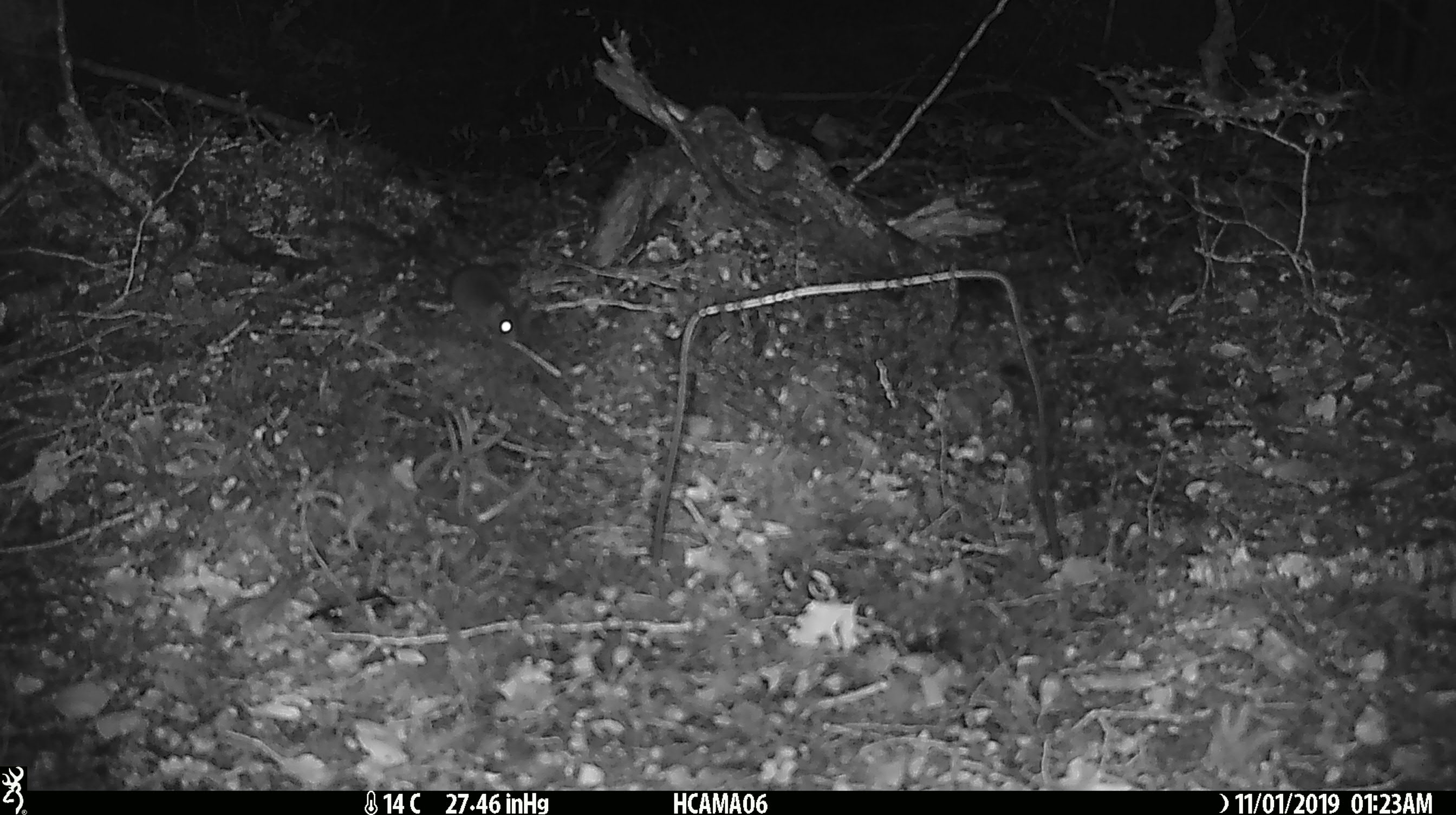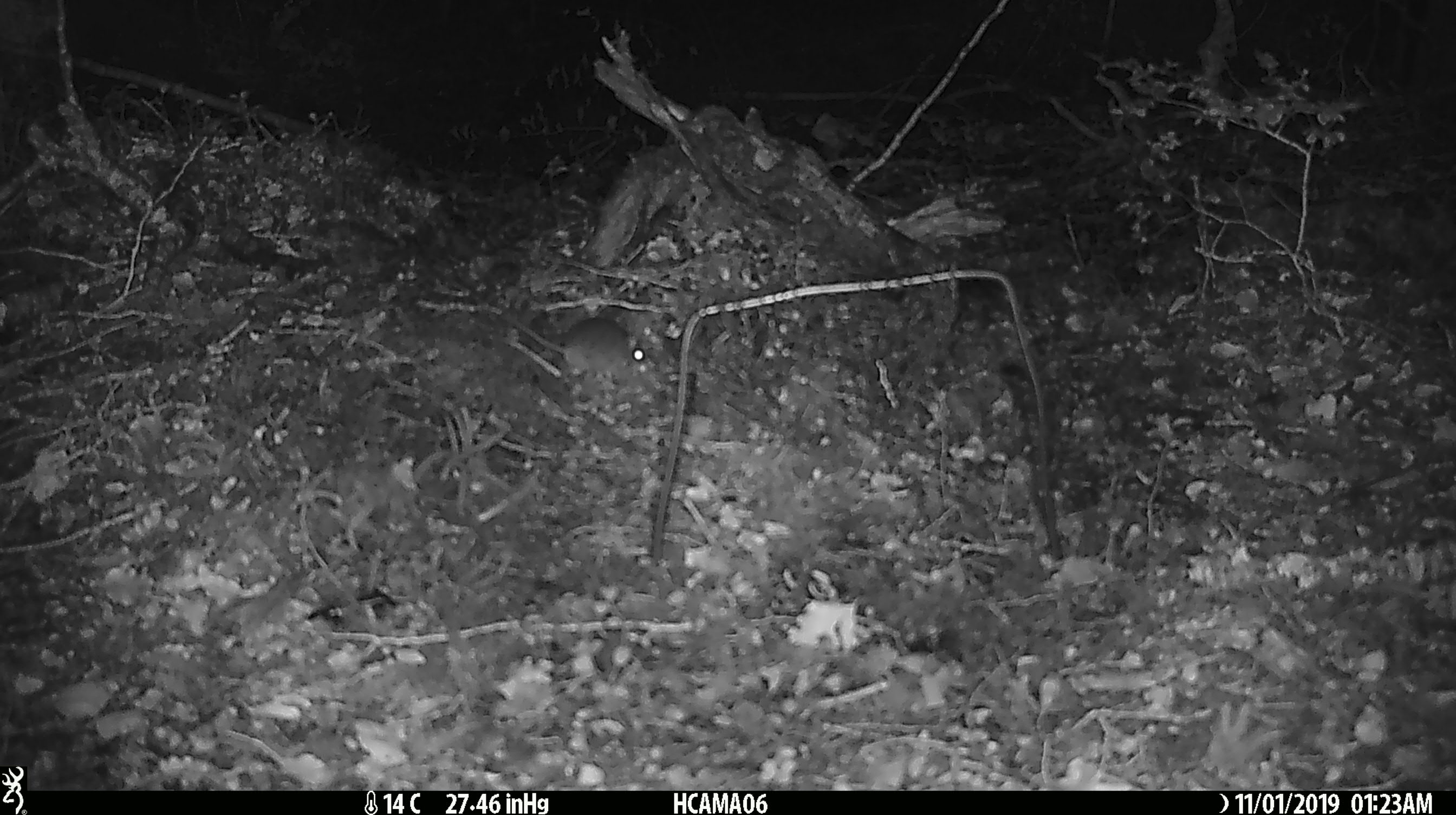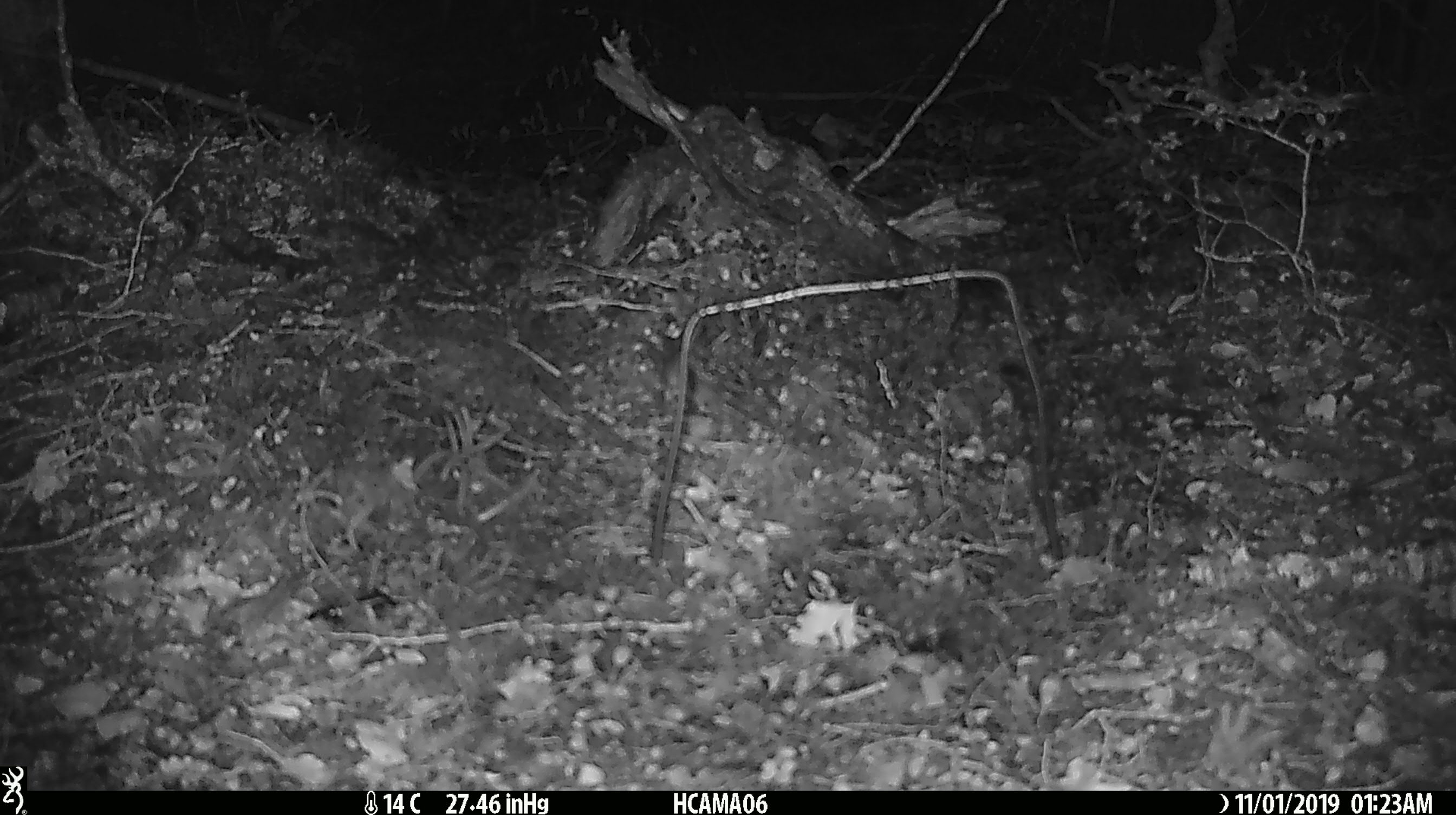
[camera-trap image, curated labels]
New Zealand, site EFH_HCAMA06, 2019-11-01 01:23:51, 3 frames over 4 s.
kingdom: Animalia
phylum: Chordata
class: Mammalia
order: Rodentia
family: Muridae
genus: Mus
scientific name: Mus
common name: mouse